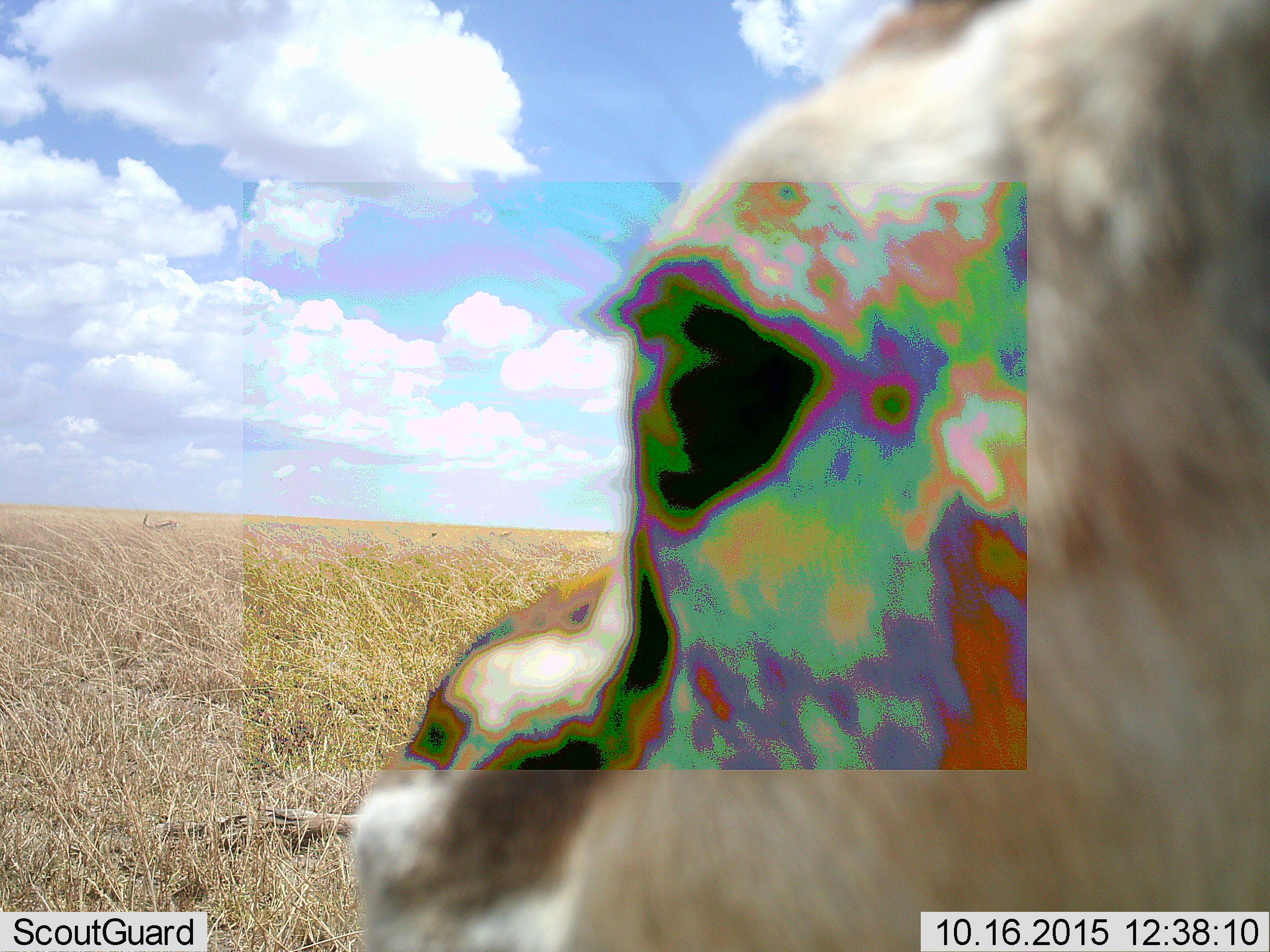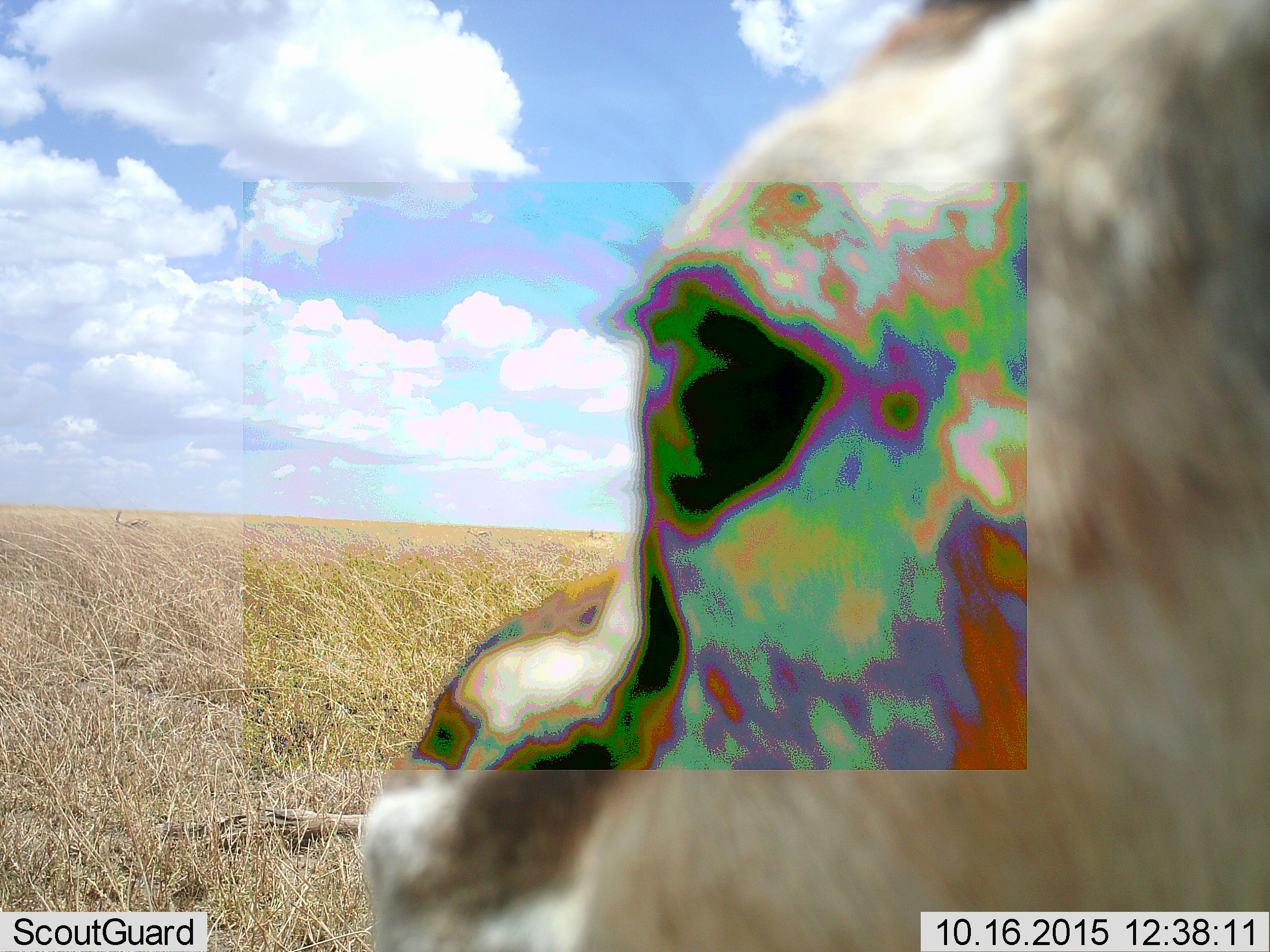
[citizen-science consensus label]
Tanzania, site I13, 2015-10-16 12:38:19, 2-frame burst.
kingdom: Animalia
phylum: Chordata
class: Mammalia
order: Artiodactyla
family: Bovidae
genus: Eudorcas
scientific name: Eudorcas thomsonii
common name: thomson's gazelle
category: gazellethomsons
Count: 2.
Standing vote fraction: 80%.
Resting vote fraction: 0%.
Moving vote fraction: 60%.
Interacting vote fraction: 0%.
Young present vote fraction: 0%.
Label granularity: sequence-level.